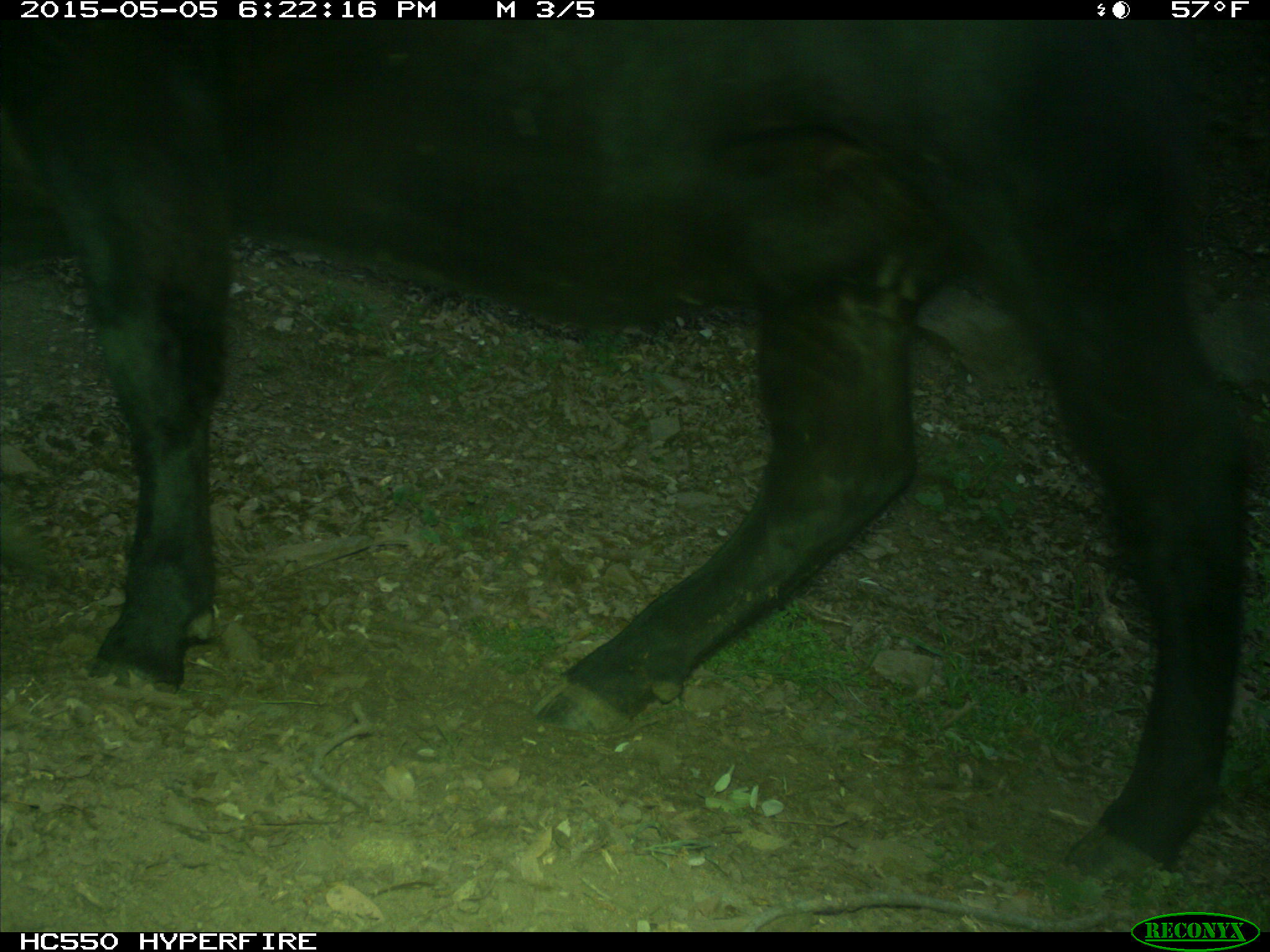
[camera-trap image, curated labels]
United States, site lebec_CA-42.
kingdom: Animalia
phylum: Chordata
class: Mammalia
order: Artiodactyla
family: Bovidae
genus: Bos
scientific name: Bos taurus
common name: domestic cow